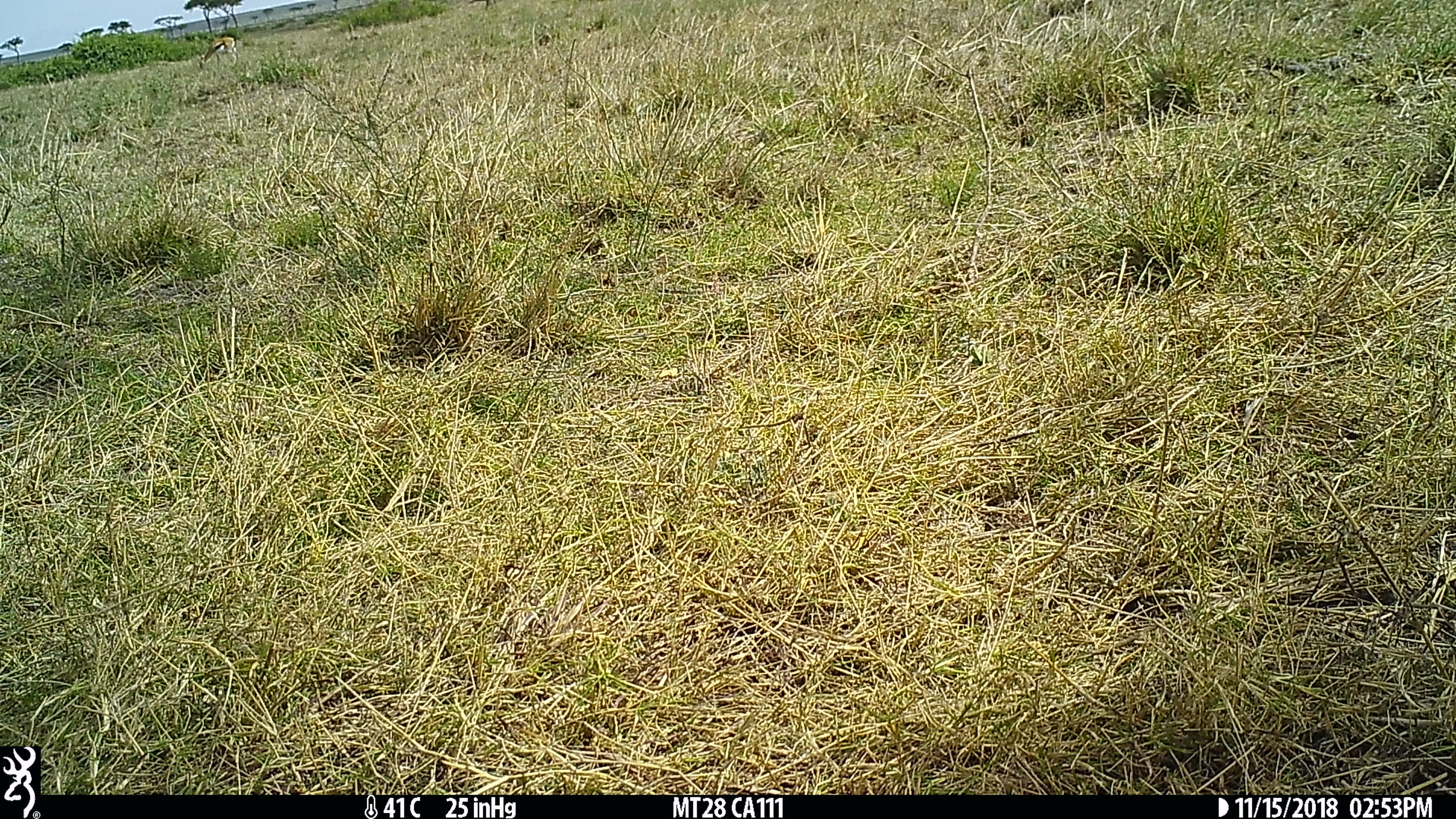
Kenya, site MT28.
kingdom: Animalia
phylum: Chordata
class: Mammalia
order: Artiodactyla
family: Bovidae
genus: Eudorcas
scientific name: Eudorcas thomsonii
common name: thomon's gazelle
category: gazelle thomsons